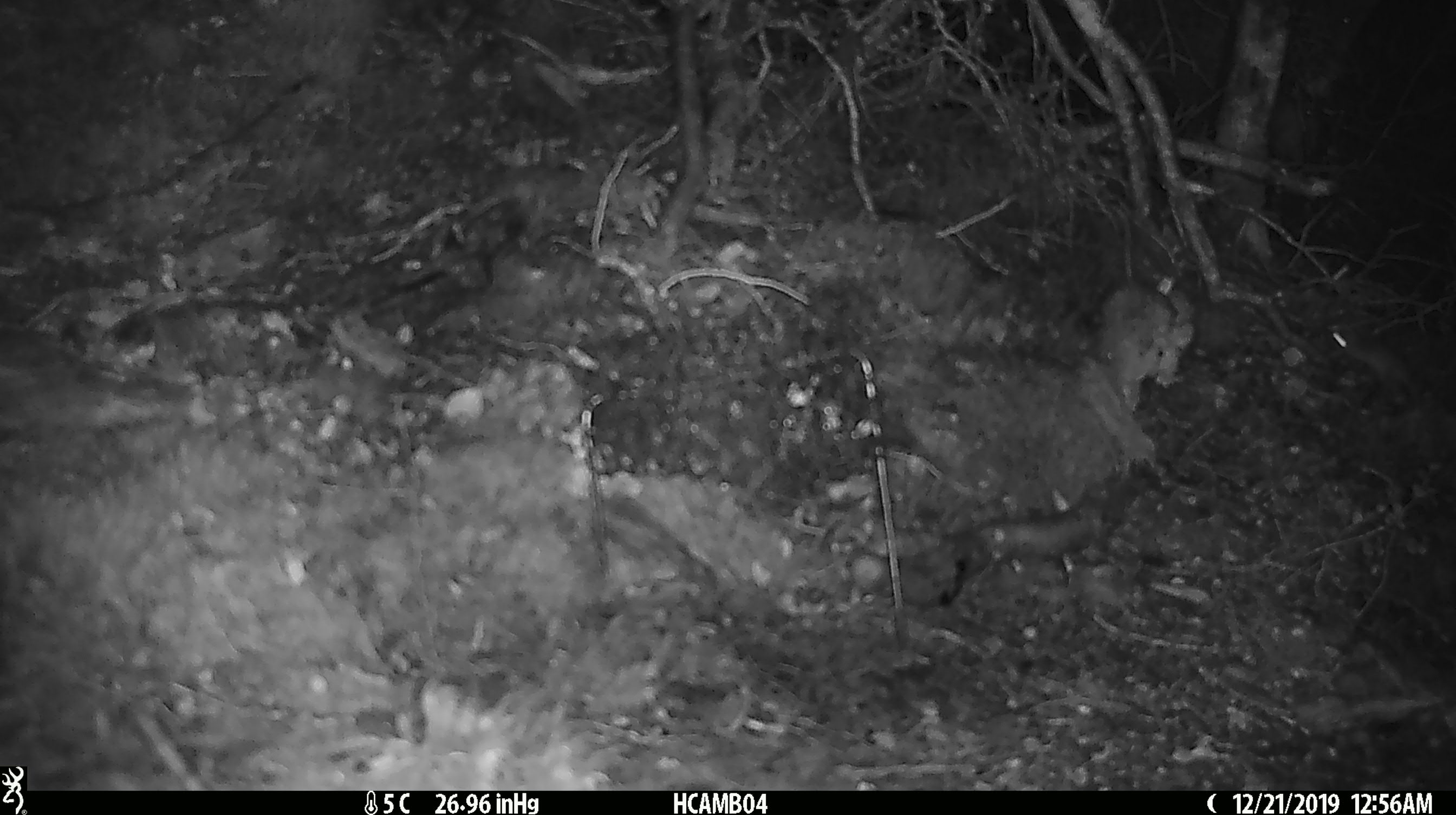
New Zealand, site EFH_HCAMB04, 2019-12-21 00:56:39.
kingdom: Animalia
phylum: Chordata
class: Mammalia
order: Rodentia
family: Muridae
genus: Mus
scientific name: Mus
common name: mouse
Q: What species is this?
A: Mouse (Mus).